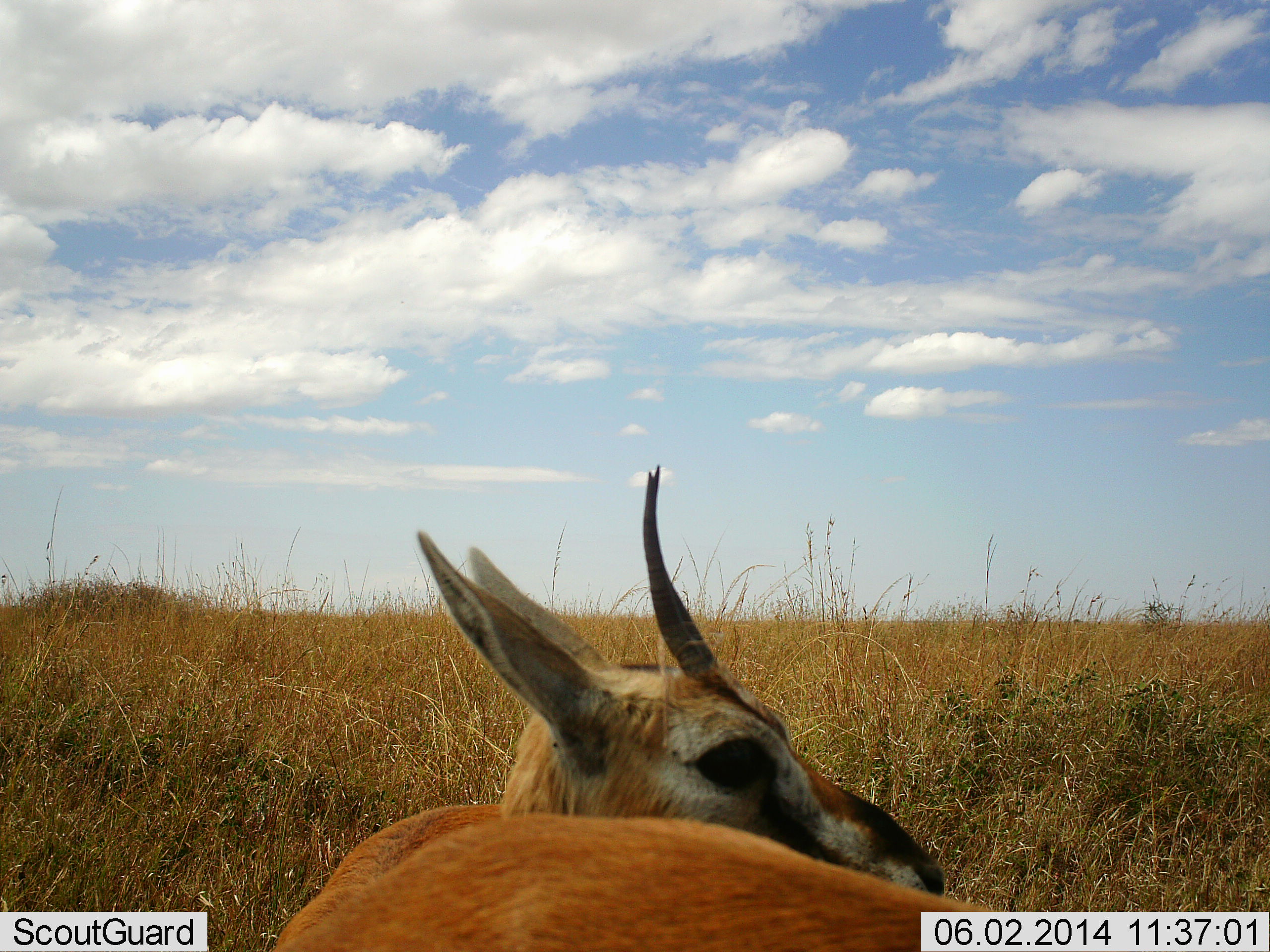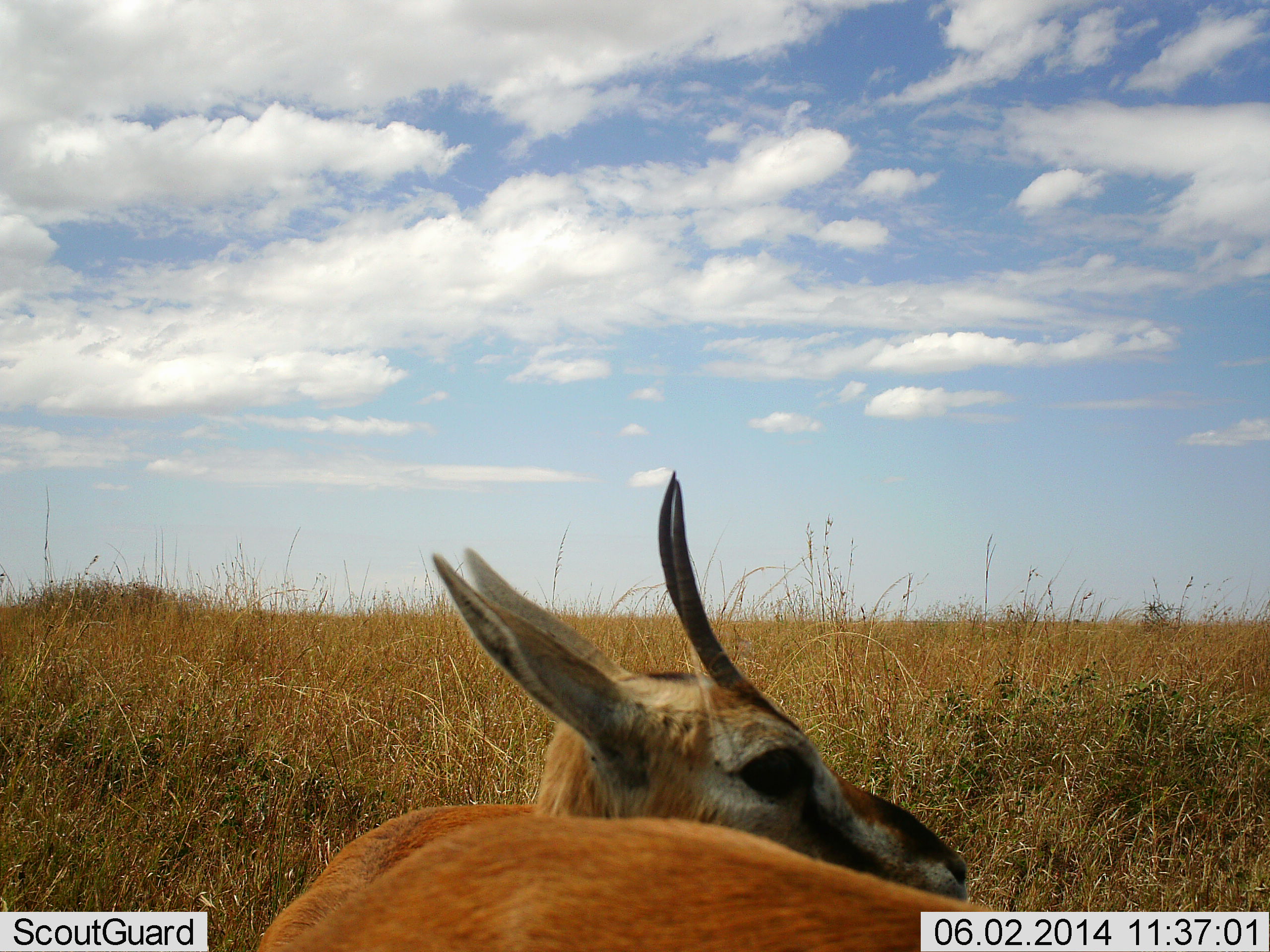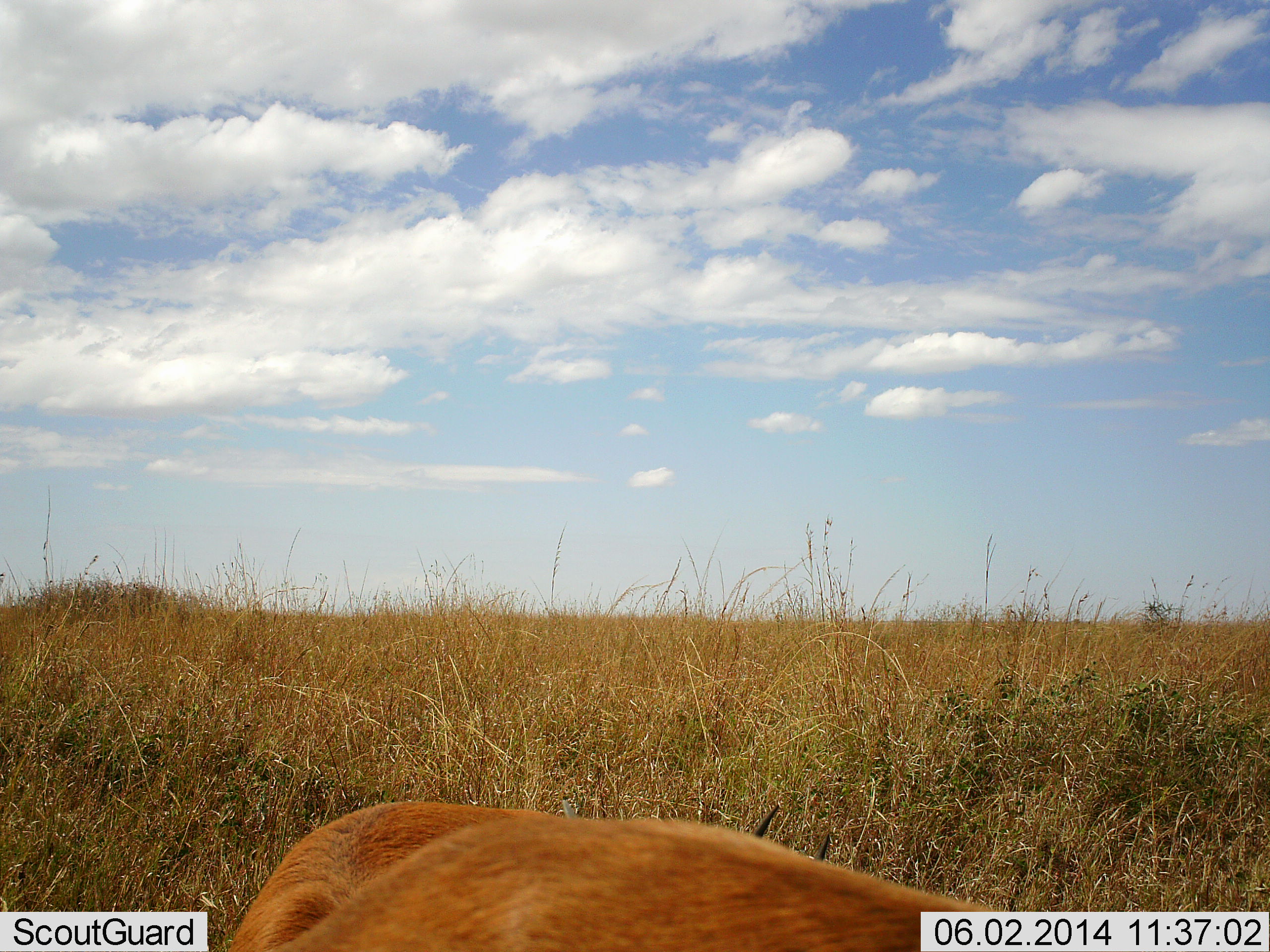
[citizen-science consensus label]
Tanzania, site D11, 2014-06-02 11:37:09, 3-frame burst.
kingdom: Animalia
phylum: Chordata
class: Mammalia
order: Artiodactyla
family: Bovidae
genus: Eudorcas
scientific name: Eudorcas thomsonii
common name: thomson's gazelle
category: gazellethomsons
Gazellethomsons (thomson's gazelle) (Eudorcas thomsonii), count 1. Behavior (volunteer vote fractions): standing 80%, resting 20%, moving 0%, interacting 0%. Young present (vote fraction): 0%. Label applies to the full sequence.